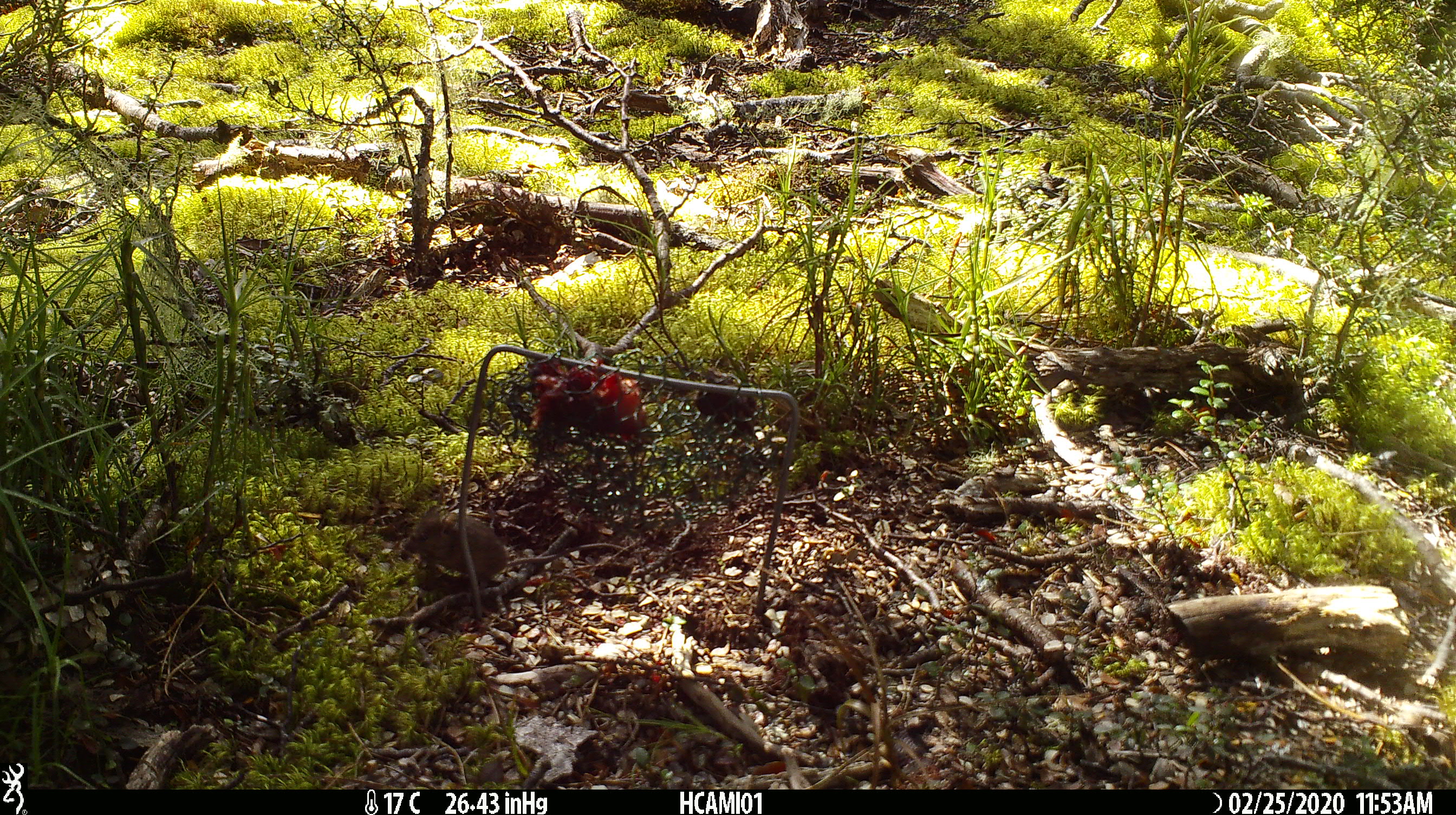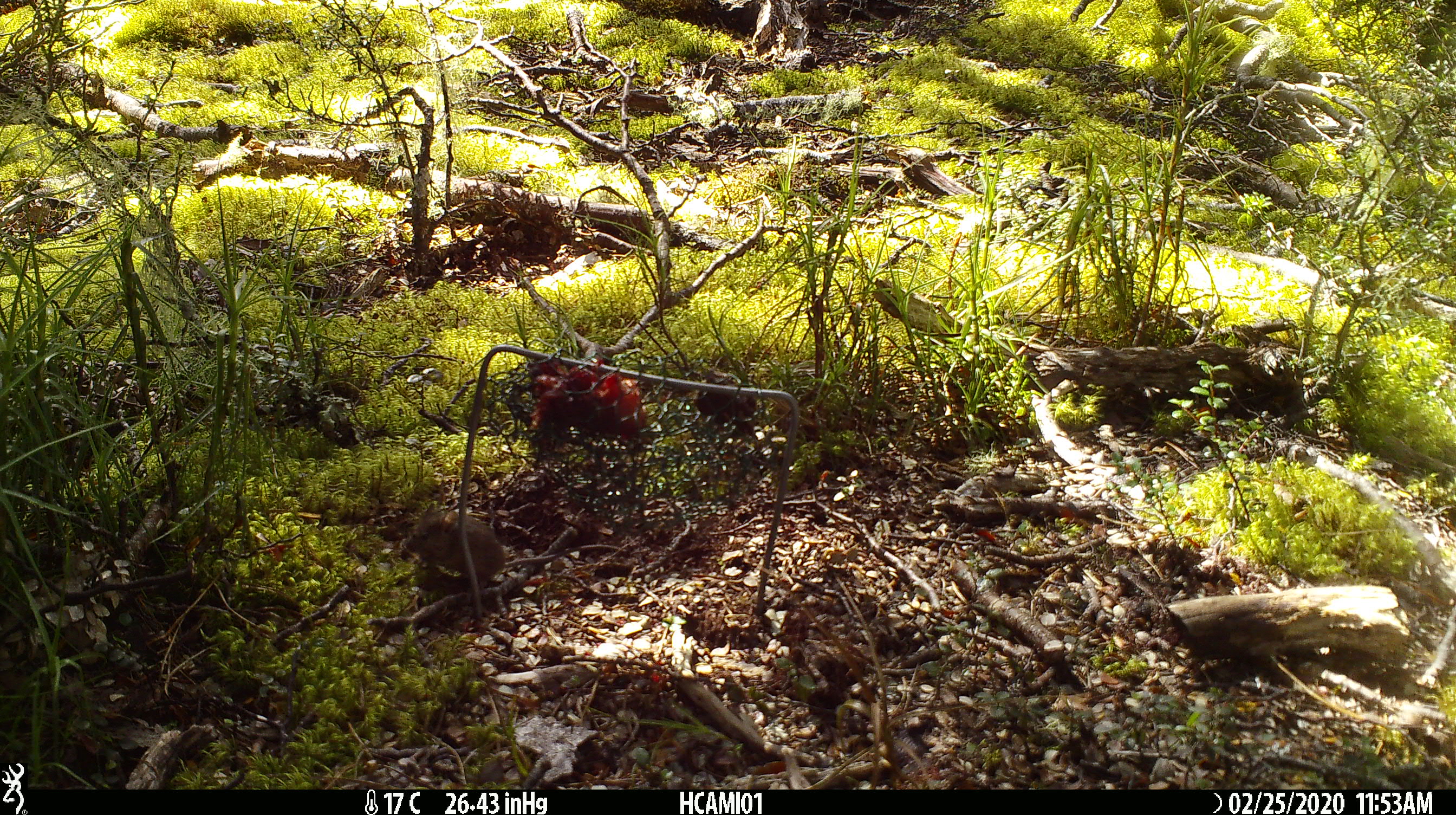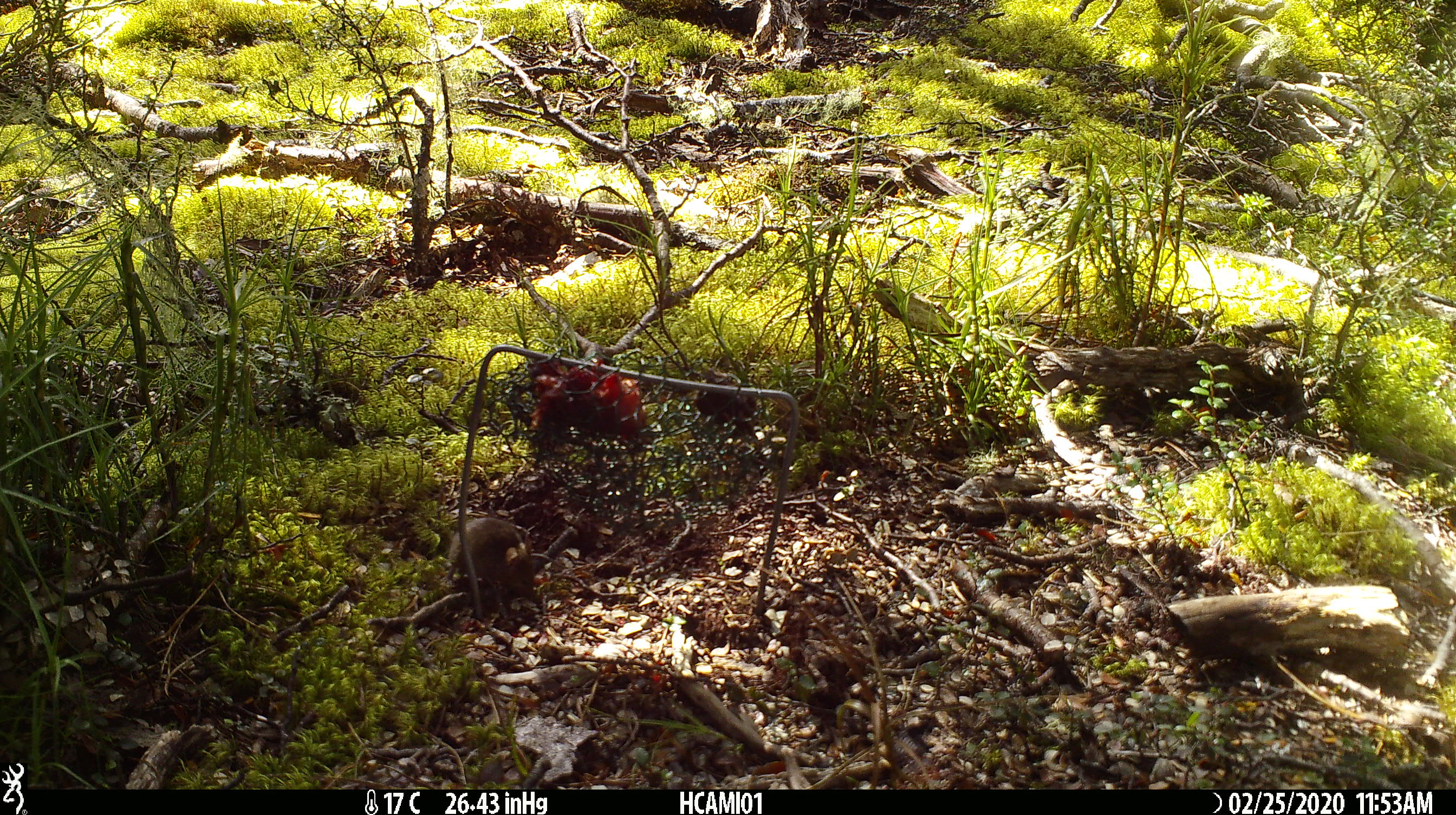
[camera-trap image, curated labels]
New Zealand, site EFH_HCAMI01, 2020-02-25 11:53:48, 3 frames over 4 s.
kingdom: Animalia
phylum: Chordata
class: Mammalia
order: Rodentia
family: Muridae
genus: Mus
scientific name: Mus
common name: mouse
Mouse (Mus).